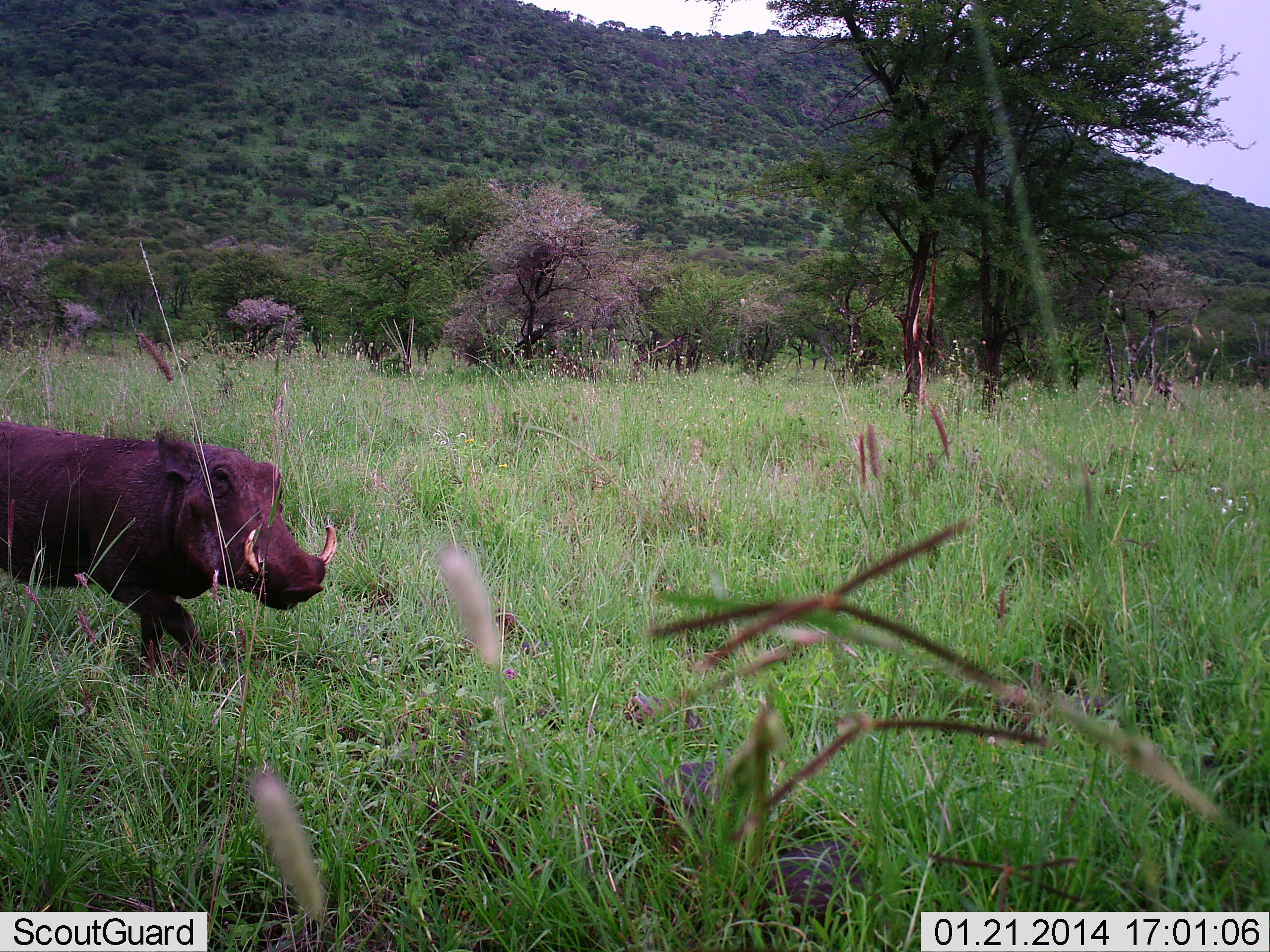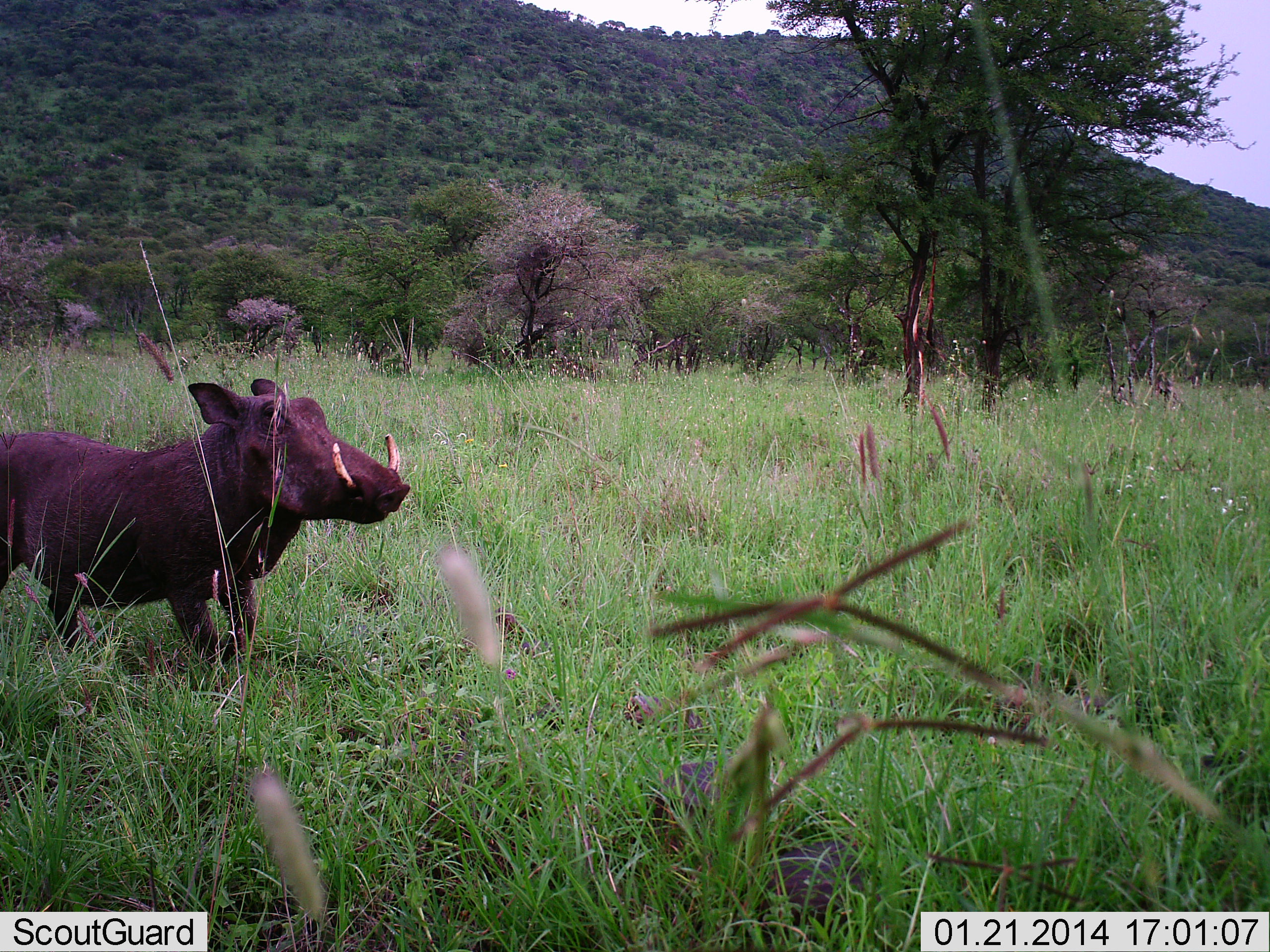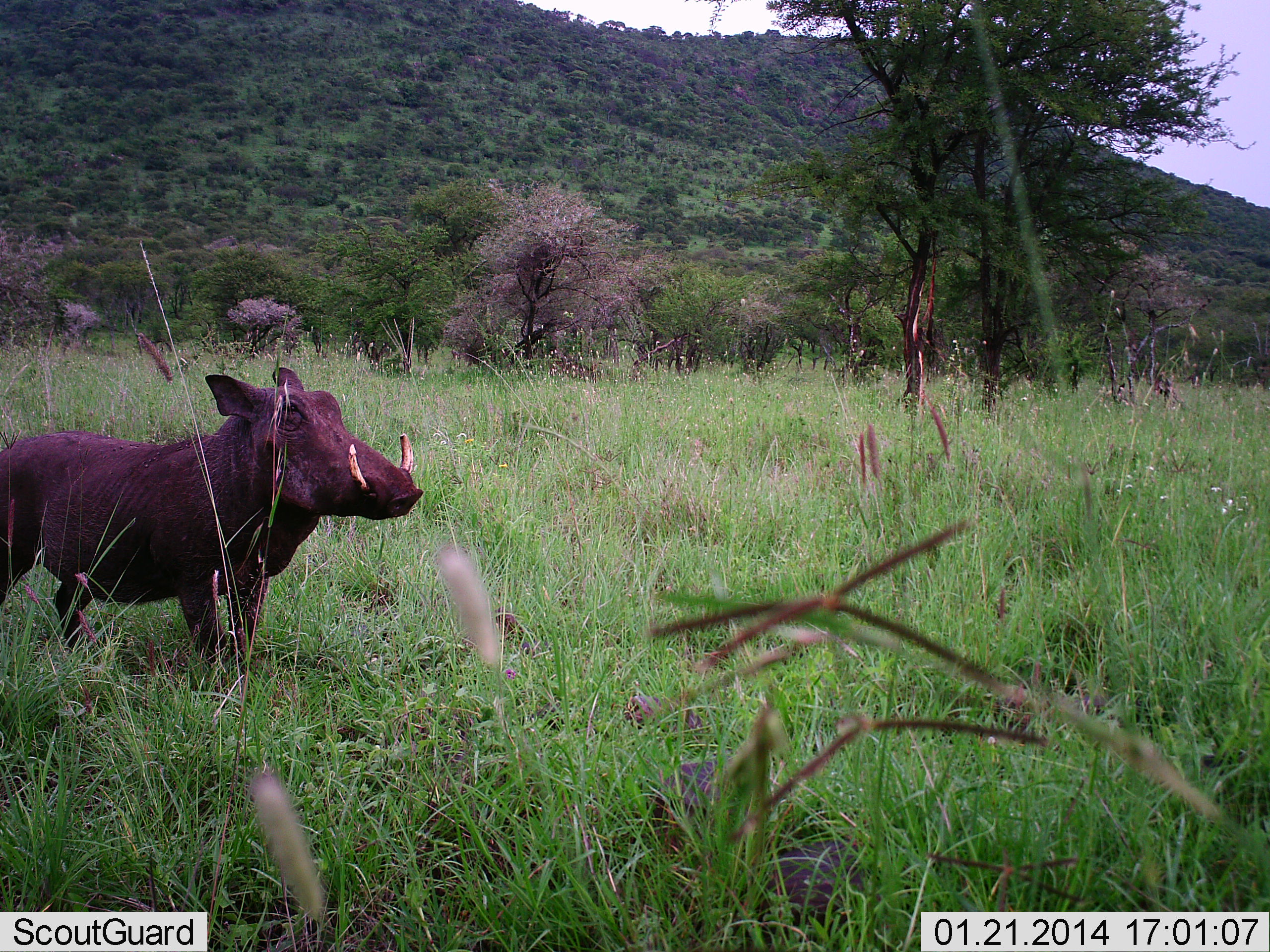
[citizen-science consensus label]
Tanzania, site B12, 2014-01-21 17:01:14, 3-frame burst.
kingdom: Animalia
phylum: Chordata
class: Mammalia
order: Artiodactyla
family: Suidae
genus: Phacochoerus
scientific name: Phacochoerus africanus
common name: warthog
Warthog (Phacochoerus africanus), count 1. Behavior (volunteer vote fractions): standing 33%, resting 7%, moving 53%, interacting 7%. Young present (vote fraction): 0%. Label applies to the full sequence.